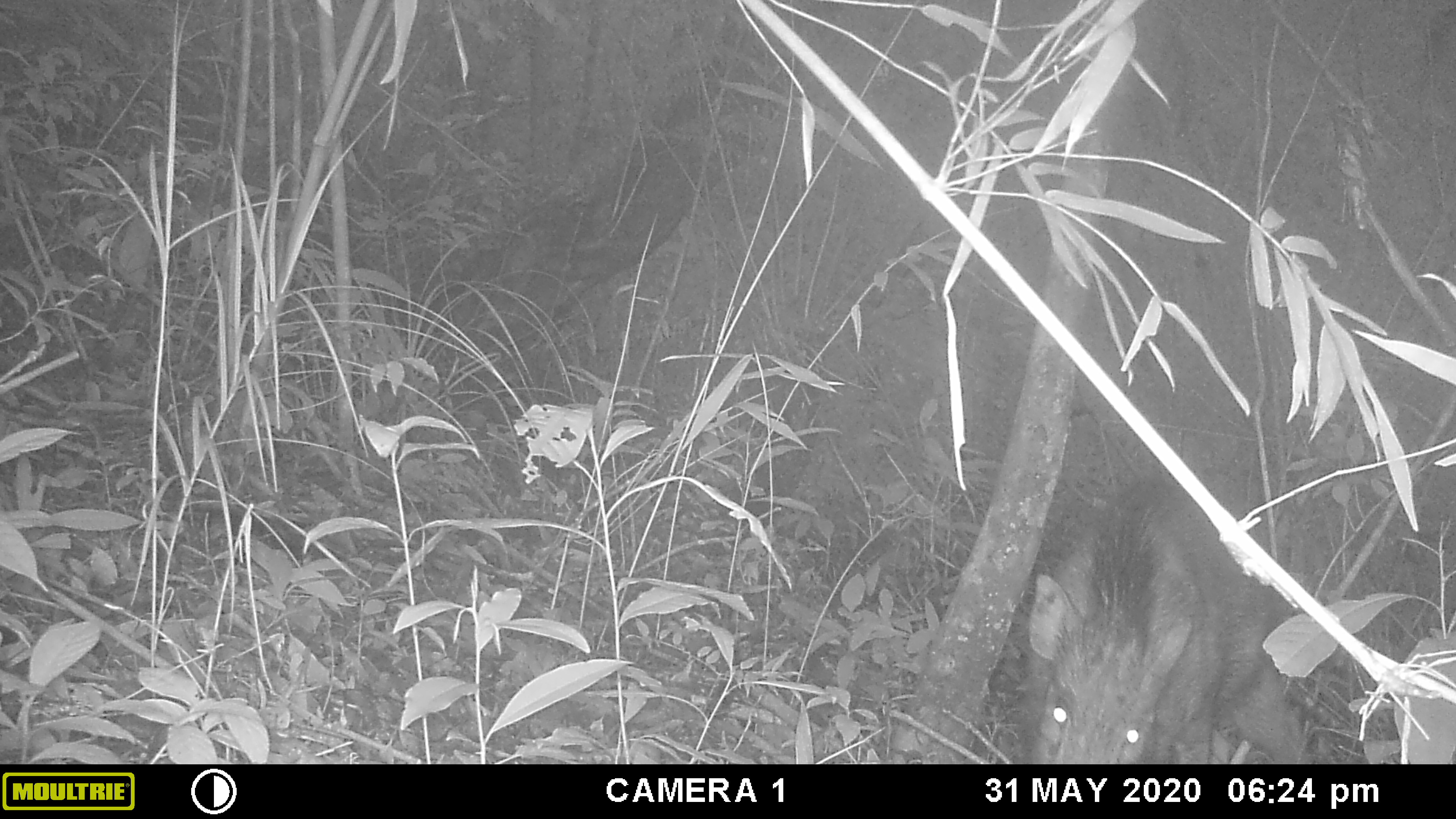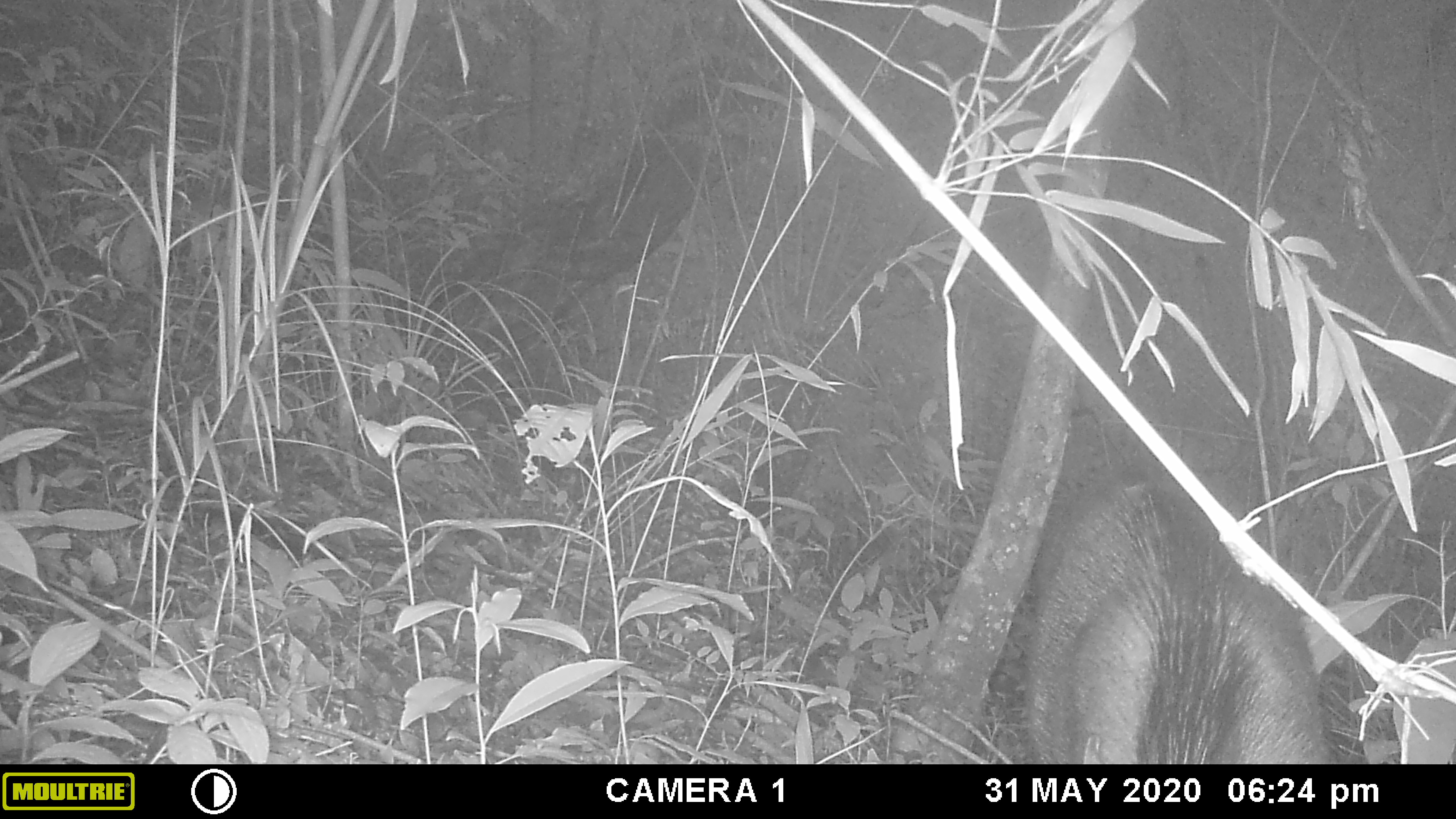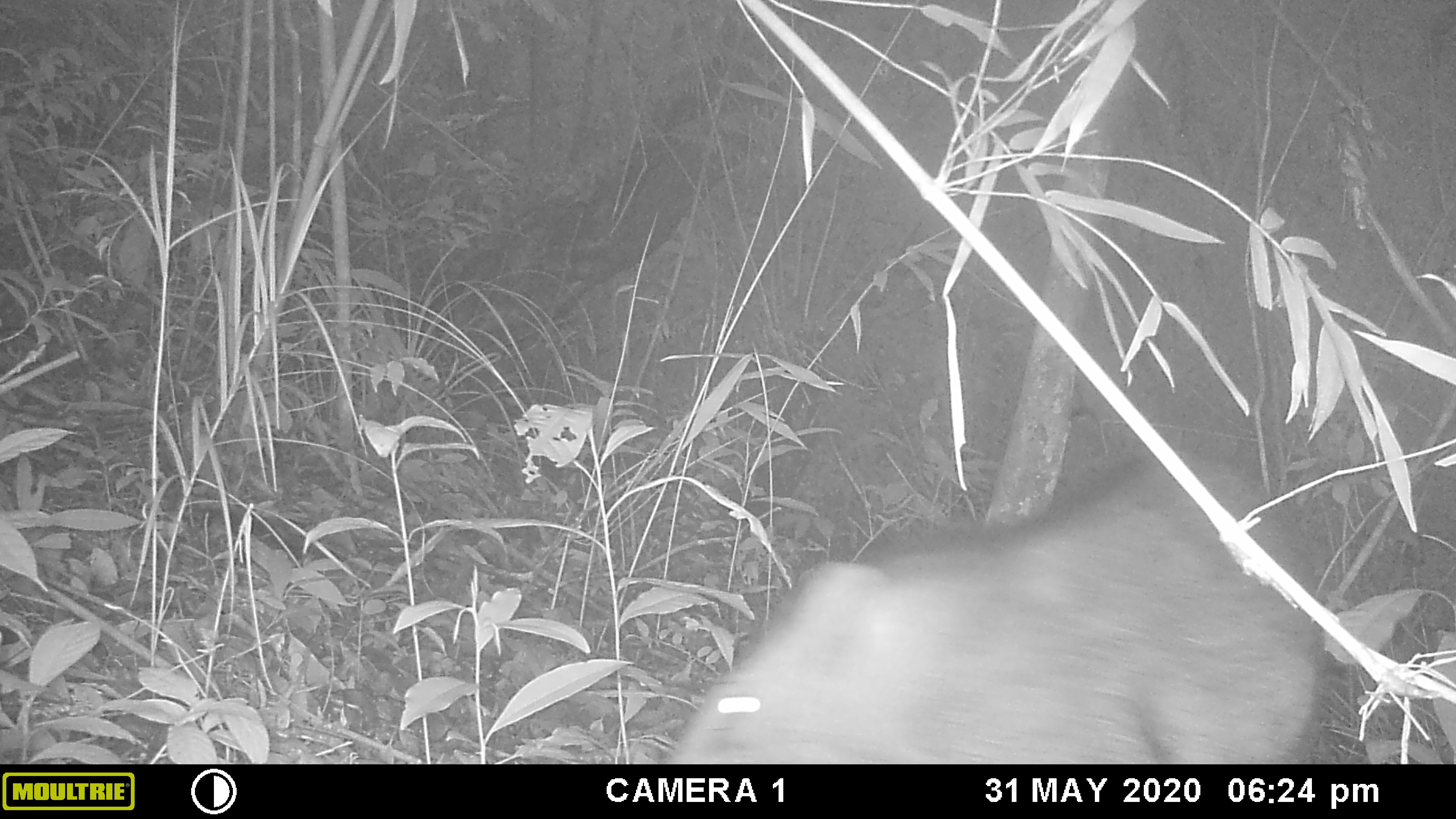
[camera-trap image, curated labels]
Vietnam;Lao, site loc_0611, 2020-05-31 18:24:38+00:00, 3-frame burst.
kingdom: Animalia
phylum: Chordata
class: Mammalia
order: Artiodactyla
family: Suidae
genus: Sus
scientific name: Sus scrofa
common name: eurasian wild pig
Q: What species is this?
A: Eurasian wild pig (Sus scrofa).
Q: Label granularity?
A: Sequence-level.